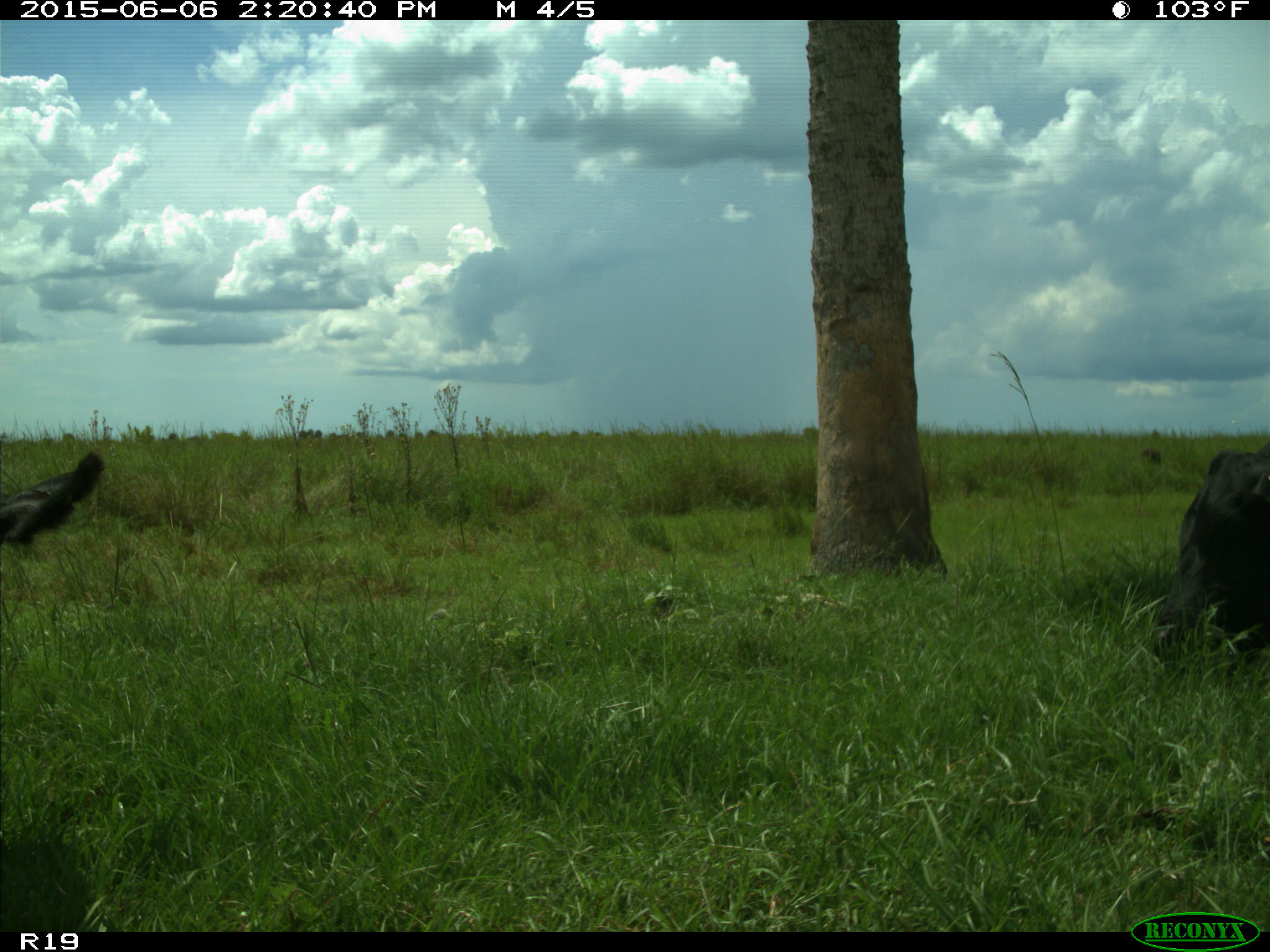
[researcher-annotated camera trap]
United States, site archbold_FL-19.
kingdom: Animalia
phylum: Chordata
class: Mammalia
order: Artiodactyla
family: Bovidae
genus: Bos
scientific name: Bos taurus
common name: domestic cow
Bos taurus (domestic cow).